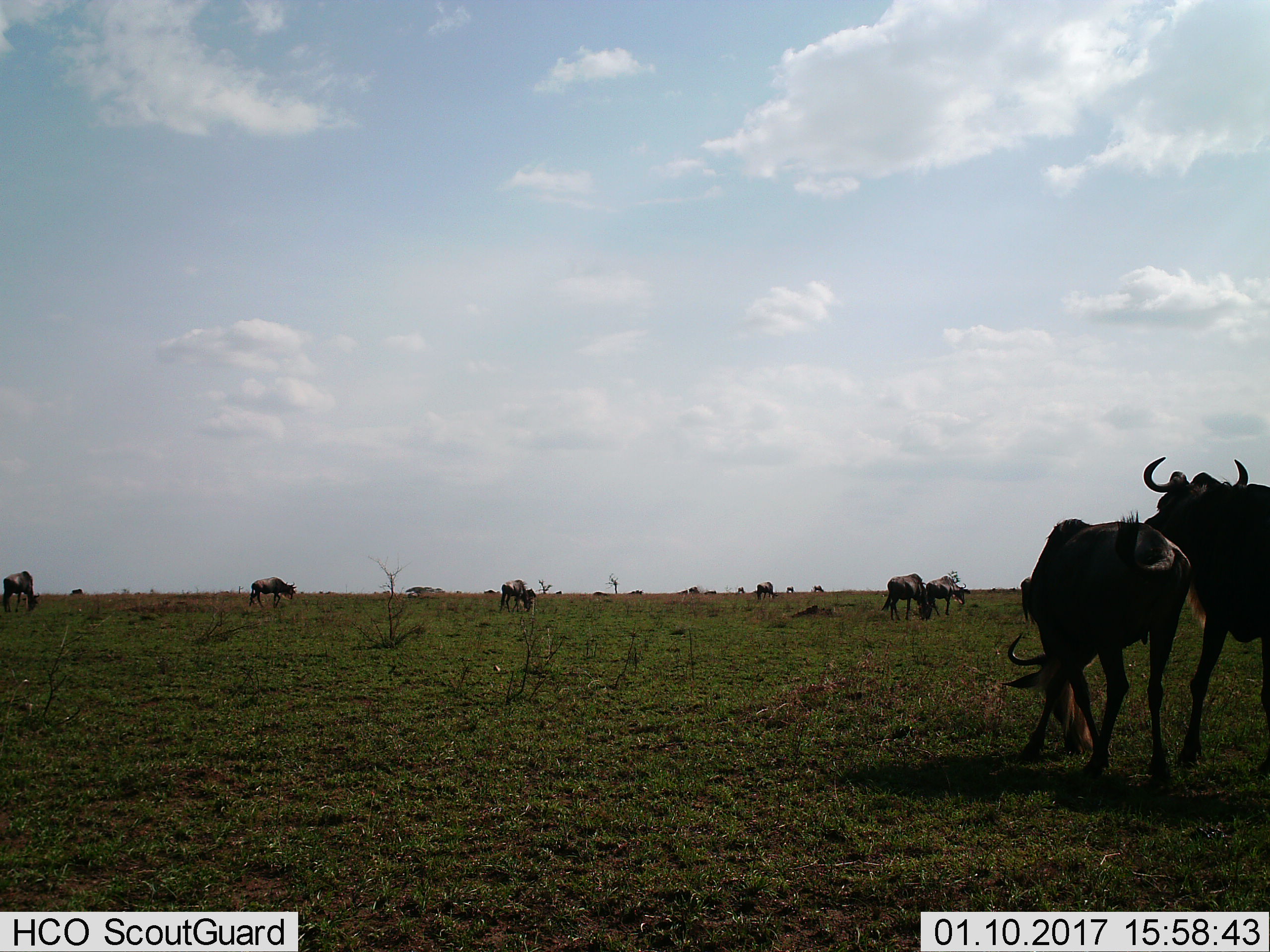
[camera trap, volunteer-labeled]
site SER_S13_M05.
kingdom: Animalia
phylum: Chordata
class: Mammalia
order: Artiodactyla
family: Bovidae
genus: Connochaetes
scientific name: Connochaetes taurinus taurinus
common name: blue wildebeest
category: wildebeestblue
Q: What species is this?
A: Wildebeestblue (blue wildebeest) (Connochaetes taurinus taurinus).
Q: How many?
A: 11-50.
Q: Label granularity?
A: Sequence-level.